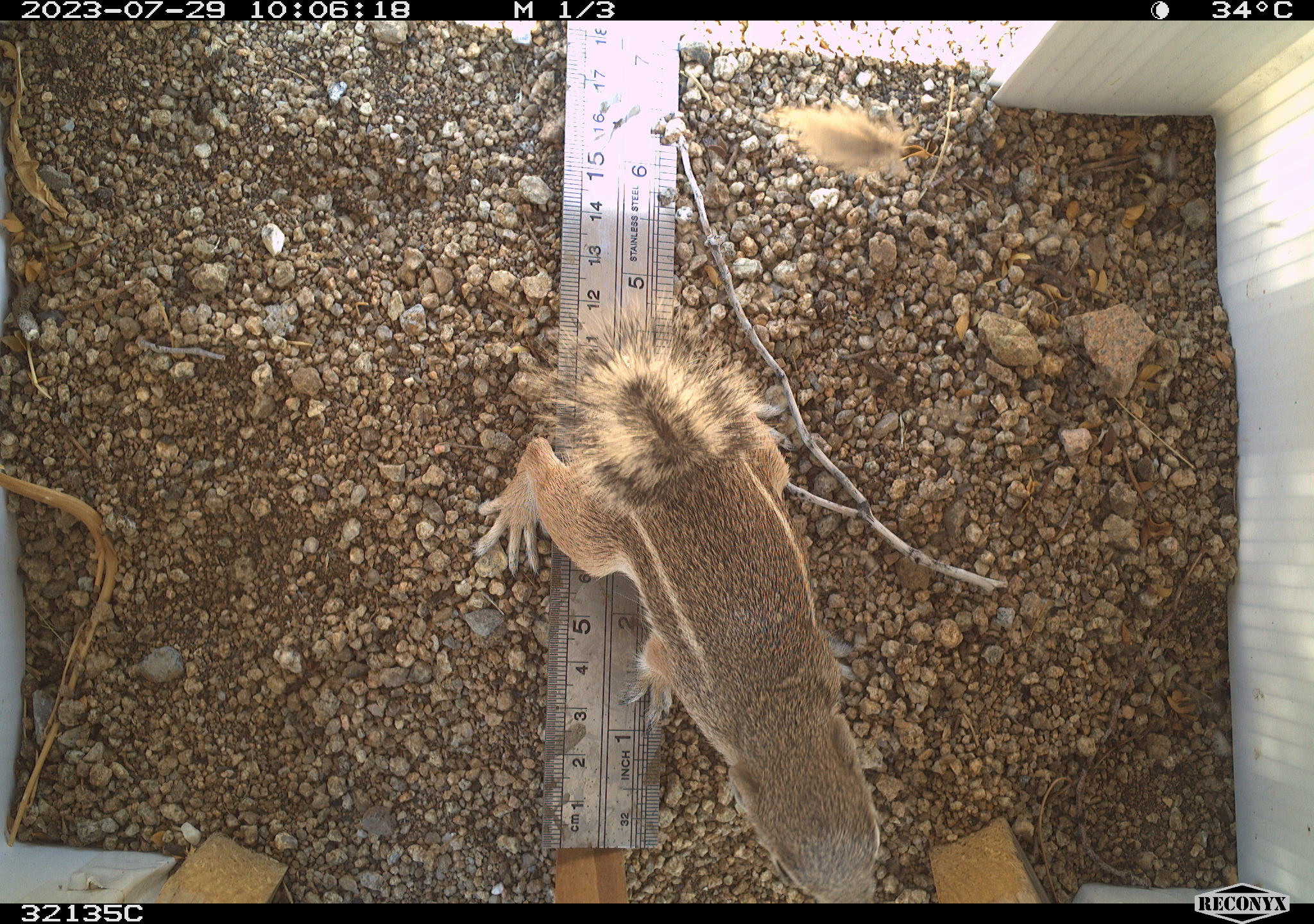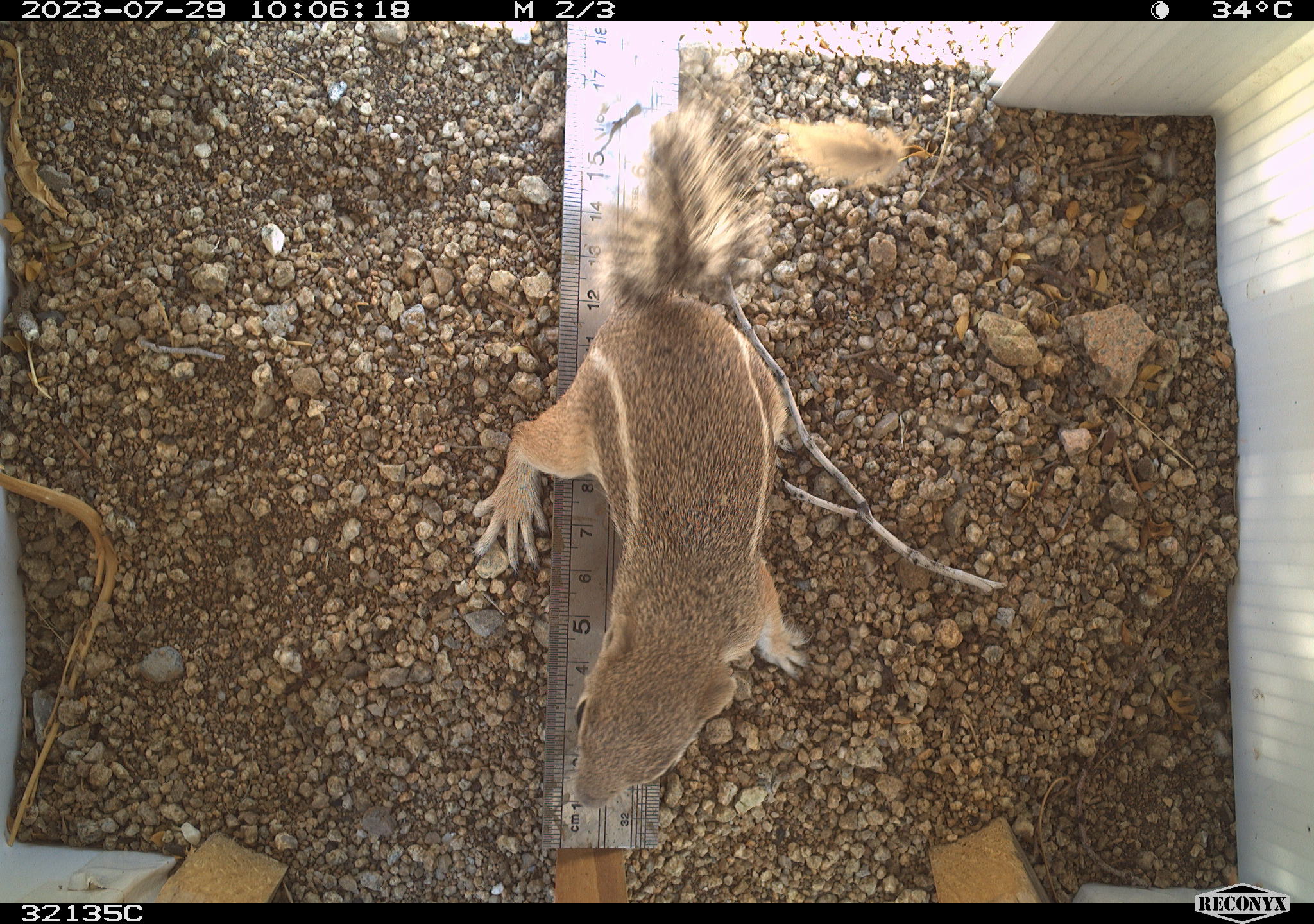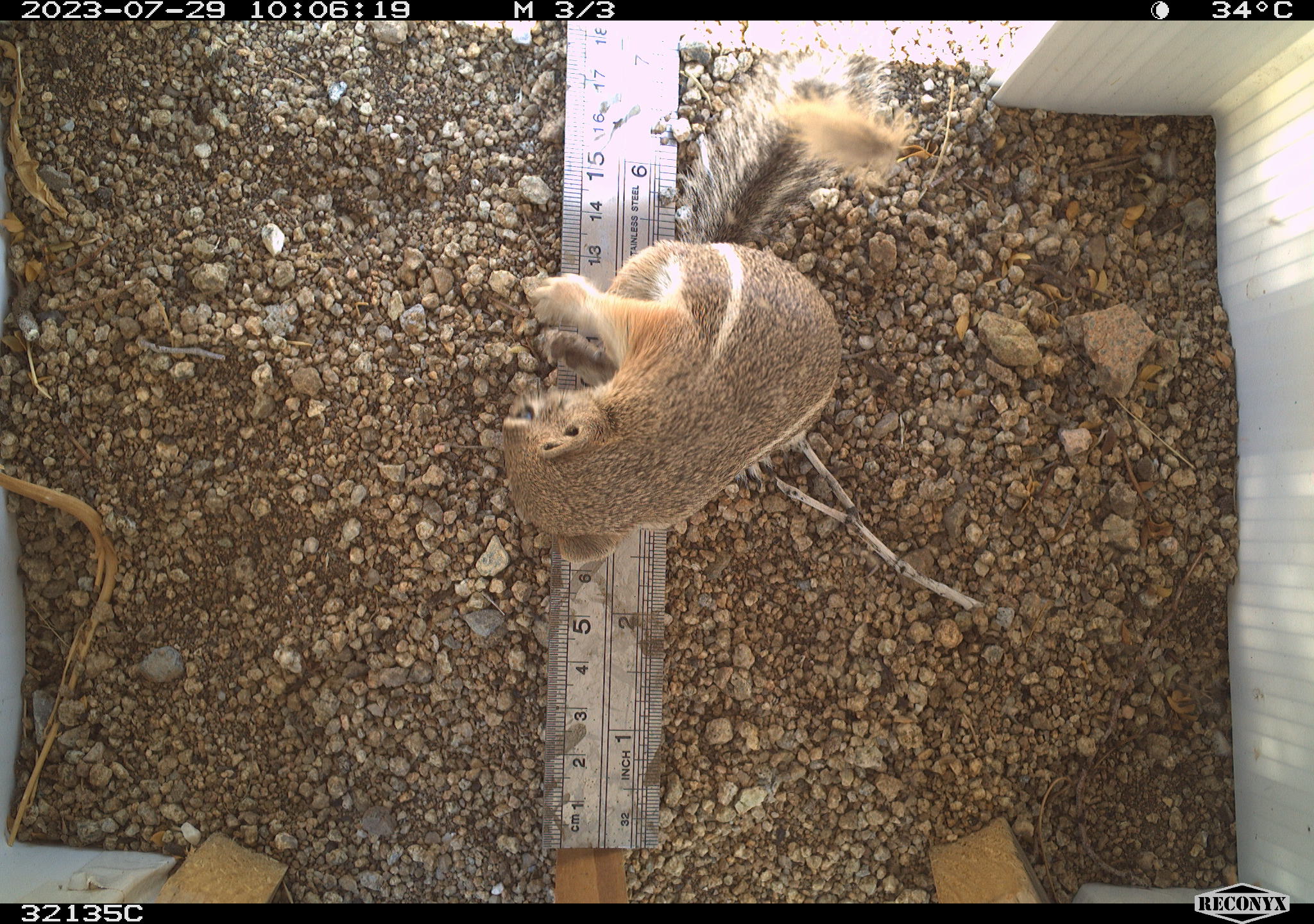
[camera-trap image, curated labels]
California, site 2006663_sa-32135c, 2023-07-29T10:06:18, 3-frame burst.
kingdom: Animalia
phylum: Chordata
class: Mammalia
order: Rodentia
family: Sciuridae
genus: Ammospermophilus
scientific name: Ammospermophilus leucurus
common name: white-tailed antelope squirrel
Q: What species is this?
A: White-tailed antelope squirrel (Ammospermophilus leucurus).